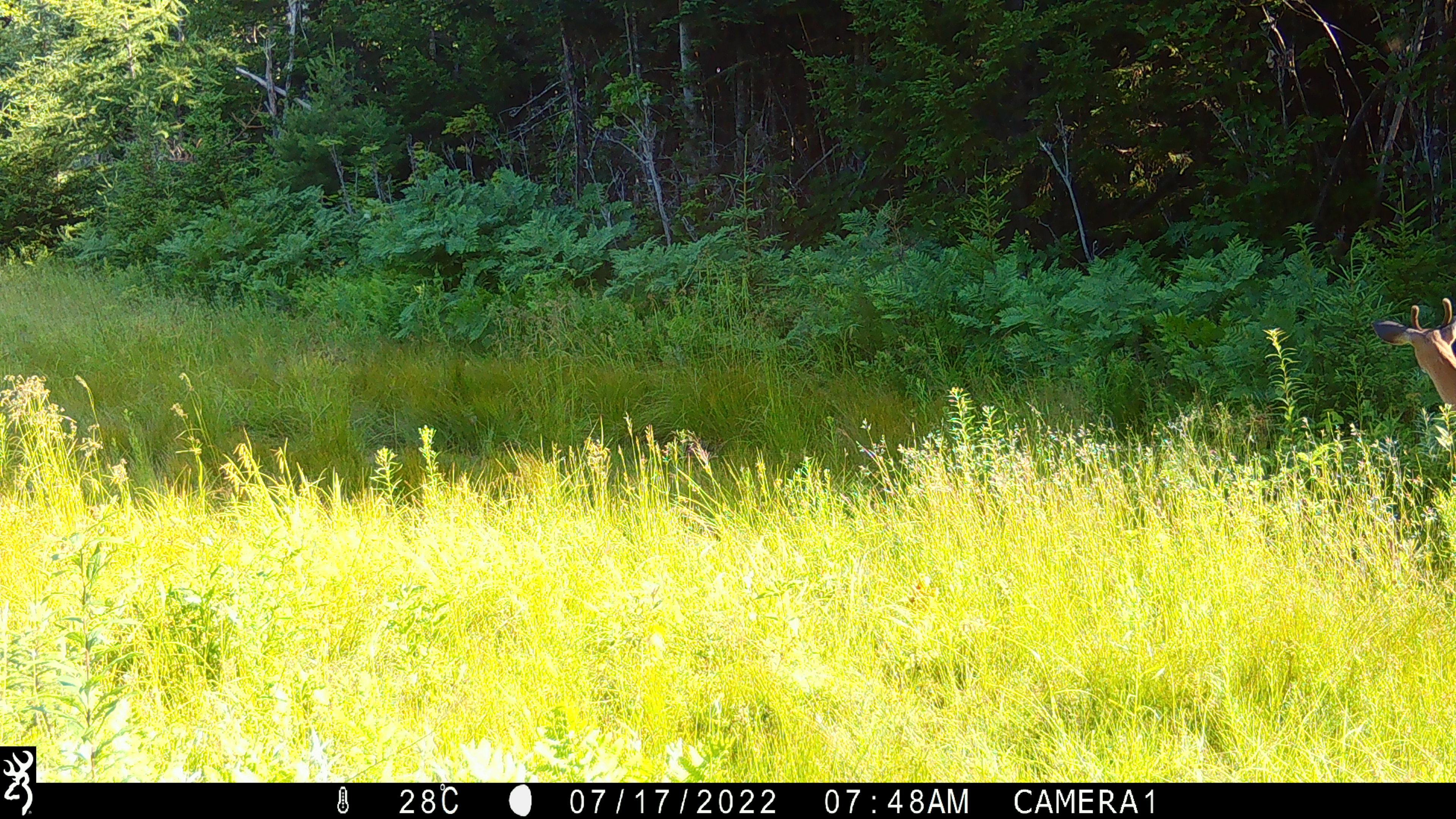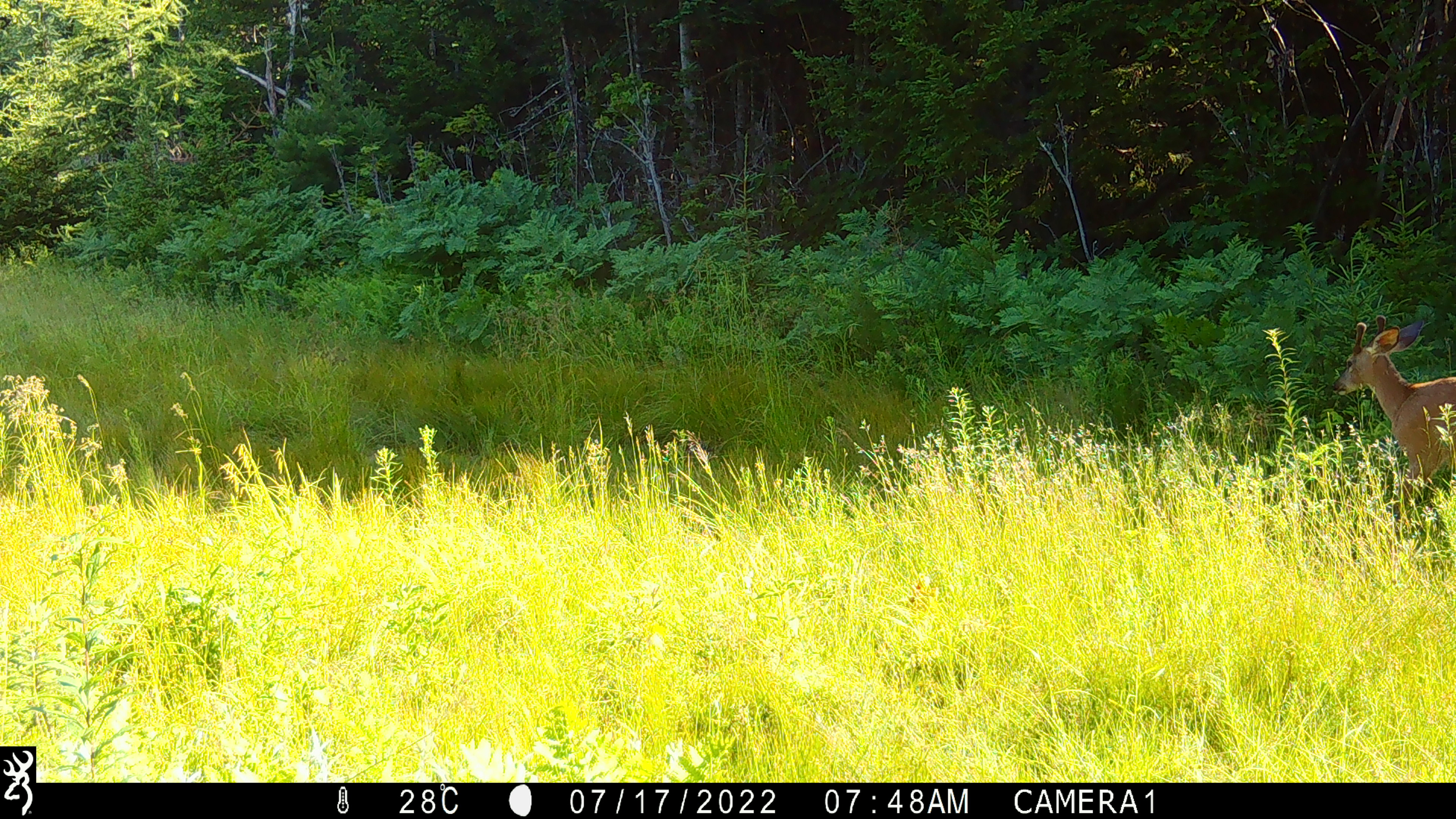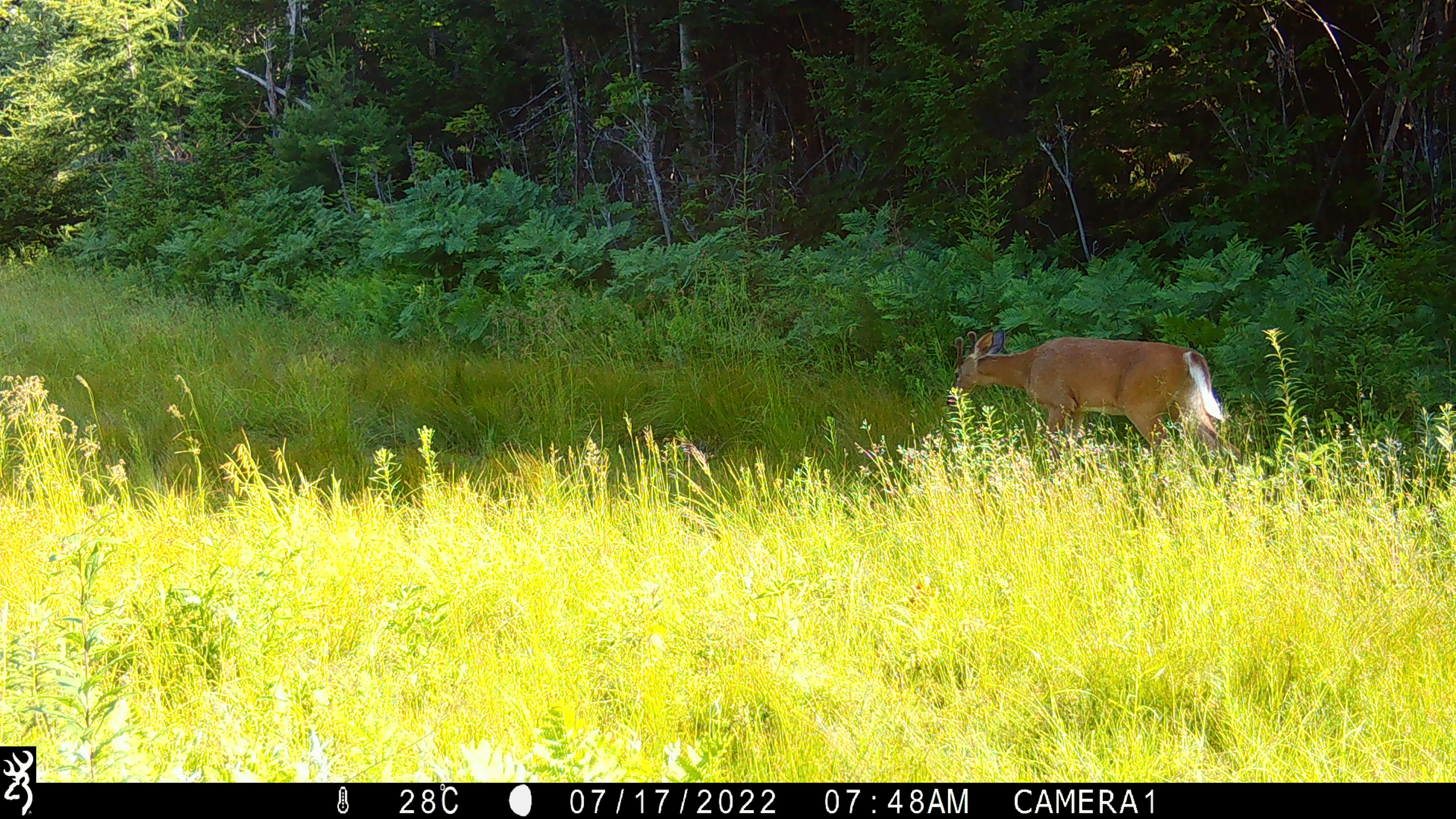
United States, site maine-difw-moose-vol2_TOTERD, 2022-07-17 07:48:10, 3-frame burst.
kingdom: Animalia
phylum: Chordata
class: Mammalia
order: Artiodactyla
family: Cervidae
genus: Odocoileus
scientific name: Odocoileus virginianus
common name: white-tailed deer